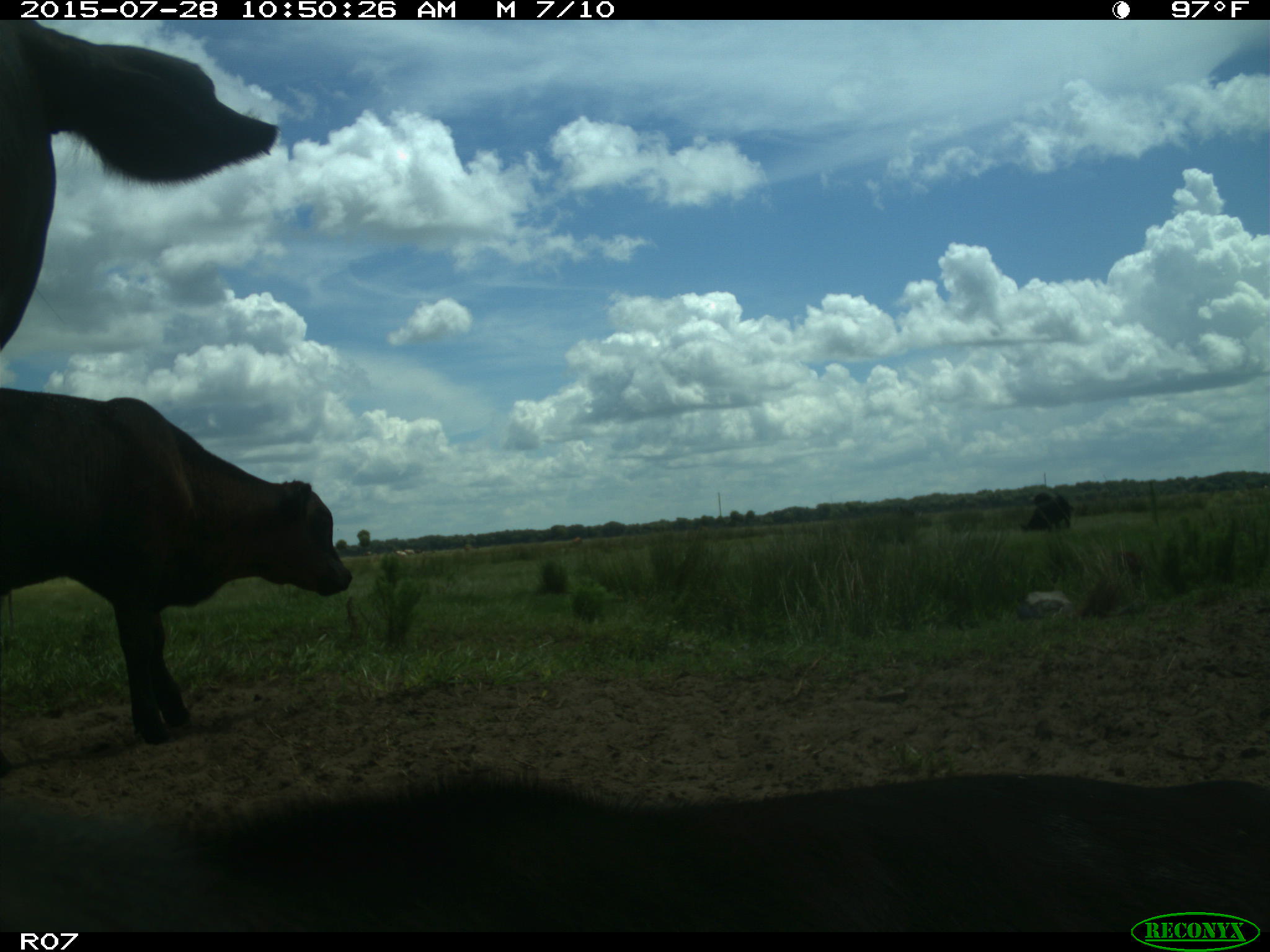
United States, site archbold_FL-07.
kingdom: Animalia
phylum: Chordata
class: Mammalia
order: Artiodactyla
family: Bovidae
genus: Bos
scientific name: Bos taurus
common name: domestic cow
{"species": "Bos taurus (domestic cow)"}